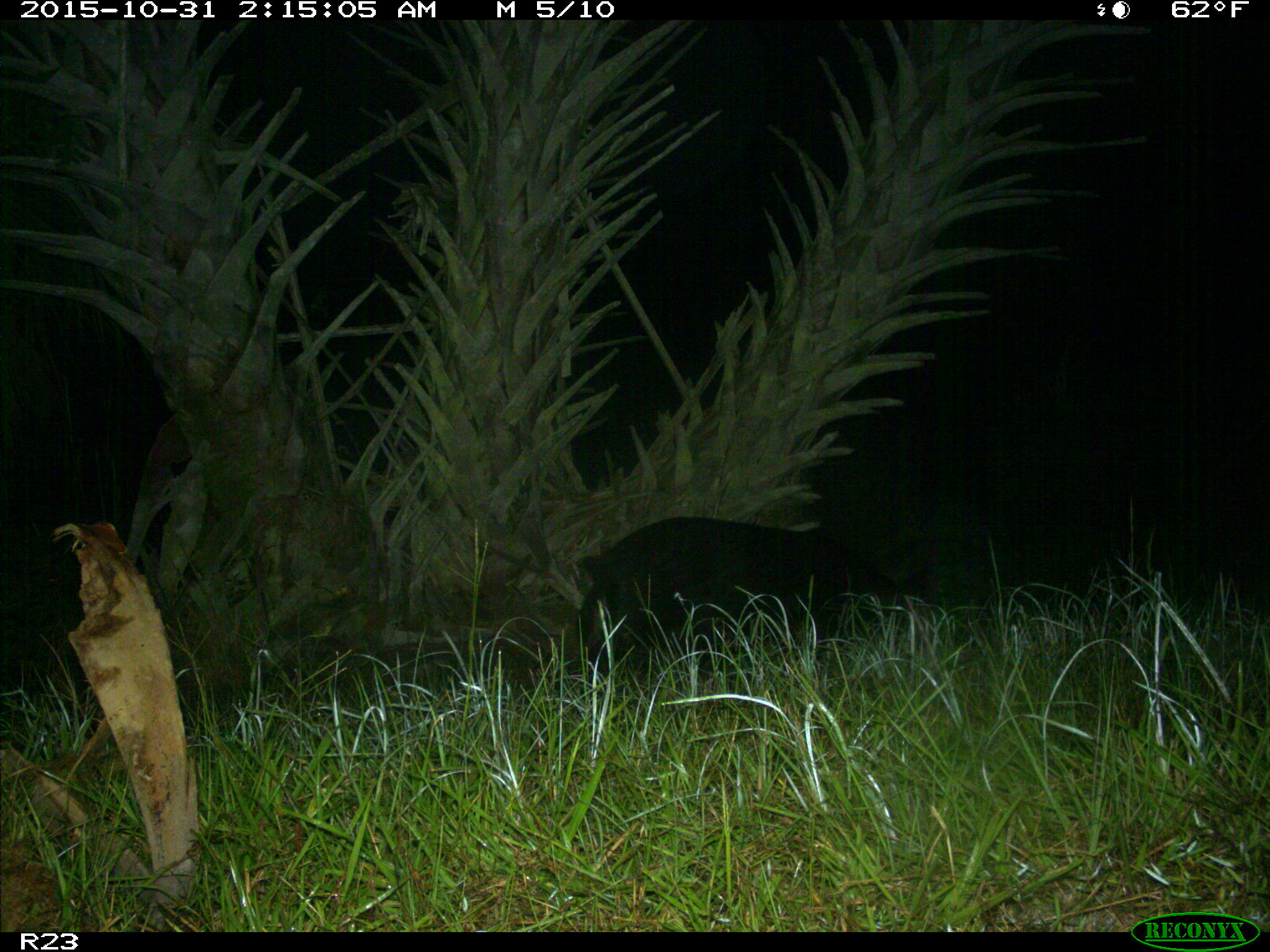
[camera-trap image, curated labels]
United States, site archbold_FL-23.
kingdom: Animalia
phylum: Chordata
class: Mammalia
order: Artiodactyla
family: Suidae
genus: Sus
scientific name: Sus scrofa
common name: wild boar